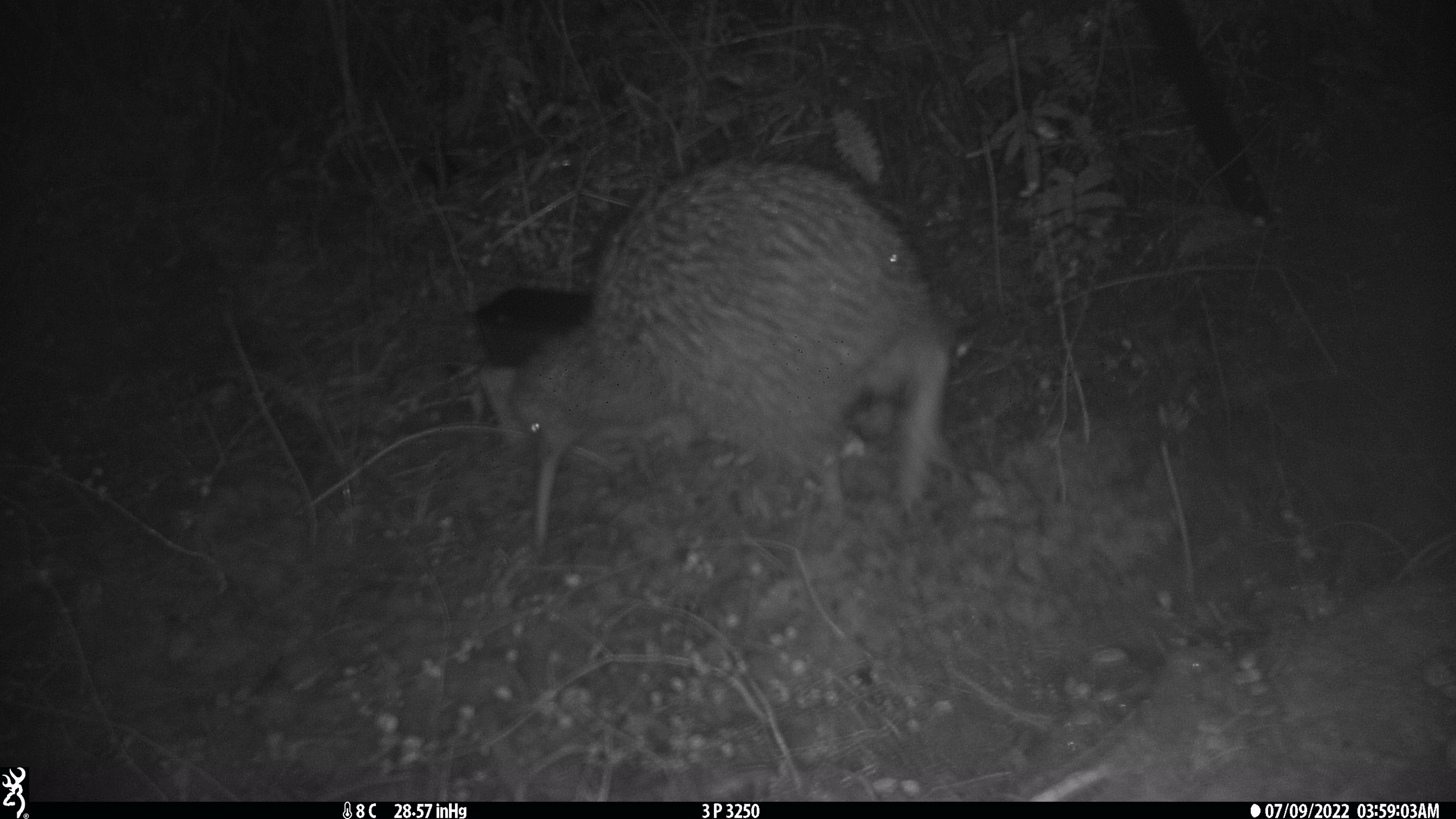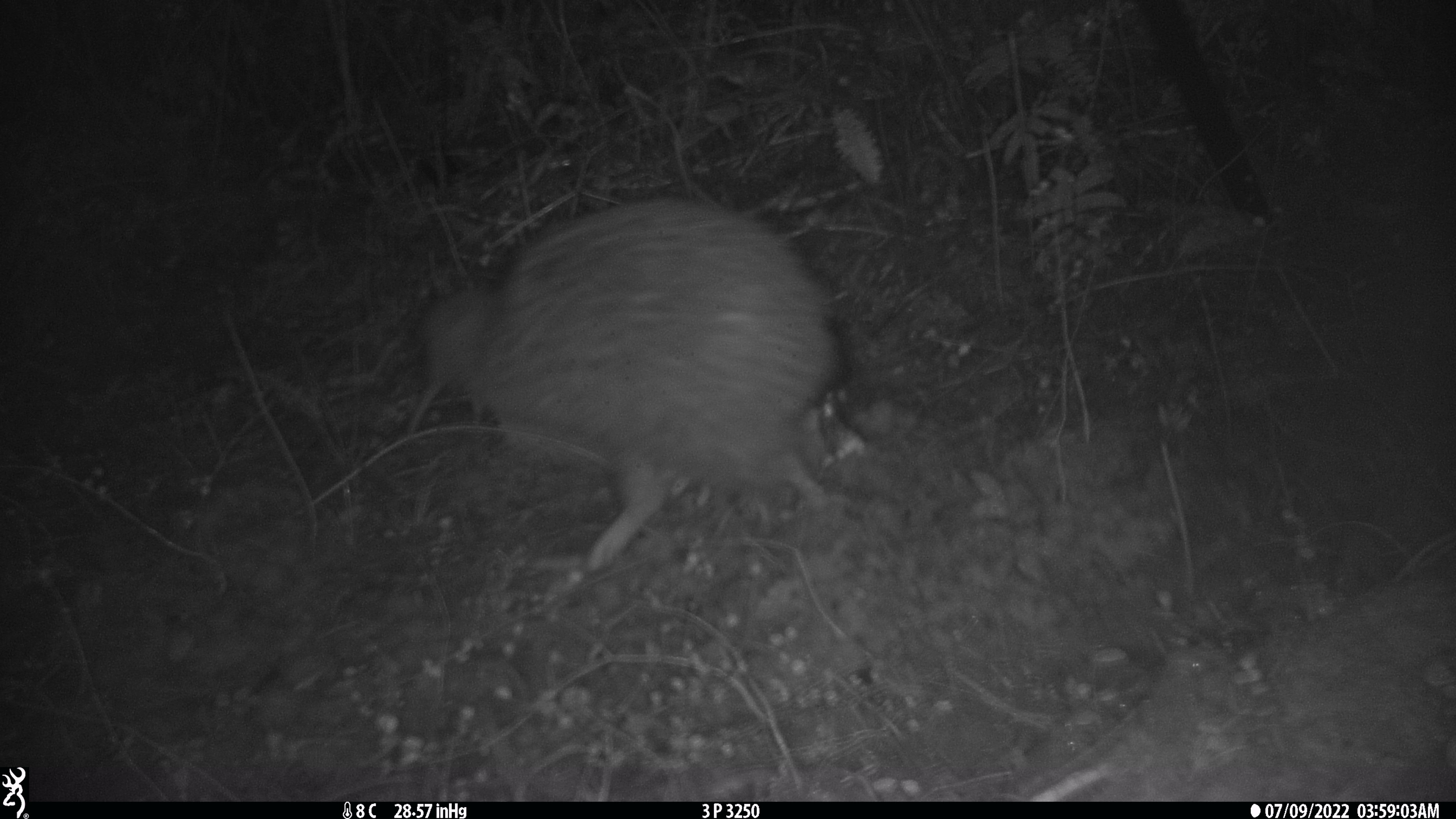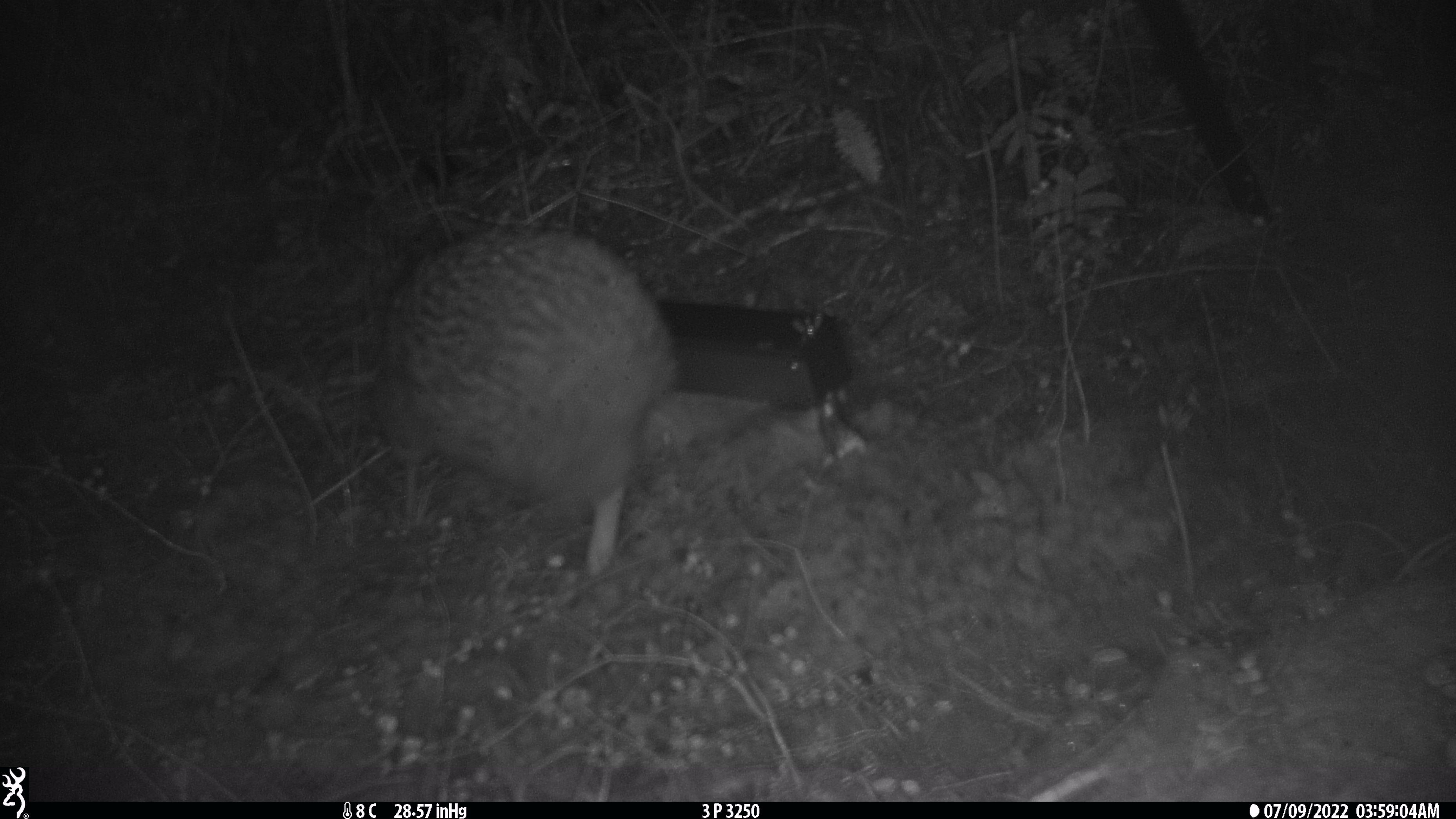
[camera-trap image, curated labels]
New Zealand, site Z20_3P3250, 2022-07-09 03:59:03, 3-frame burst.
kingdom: Animalia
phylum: Chordata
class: Aves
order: Apterygiformes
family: Apterygidae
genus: Apteryx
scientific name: Apteryx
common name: kiwi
Kiwi (Apteryx).